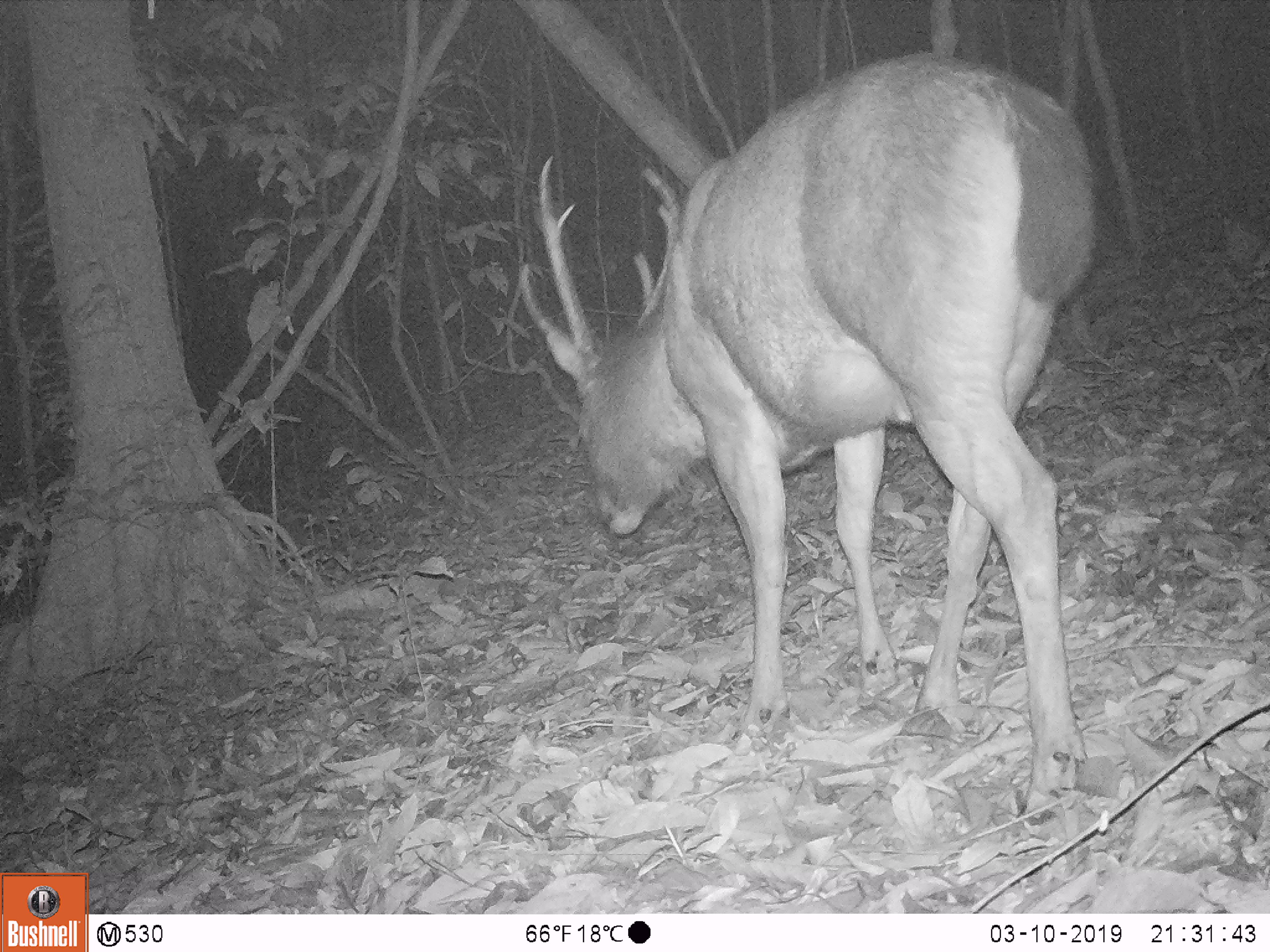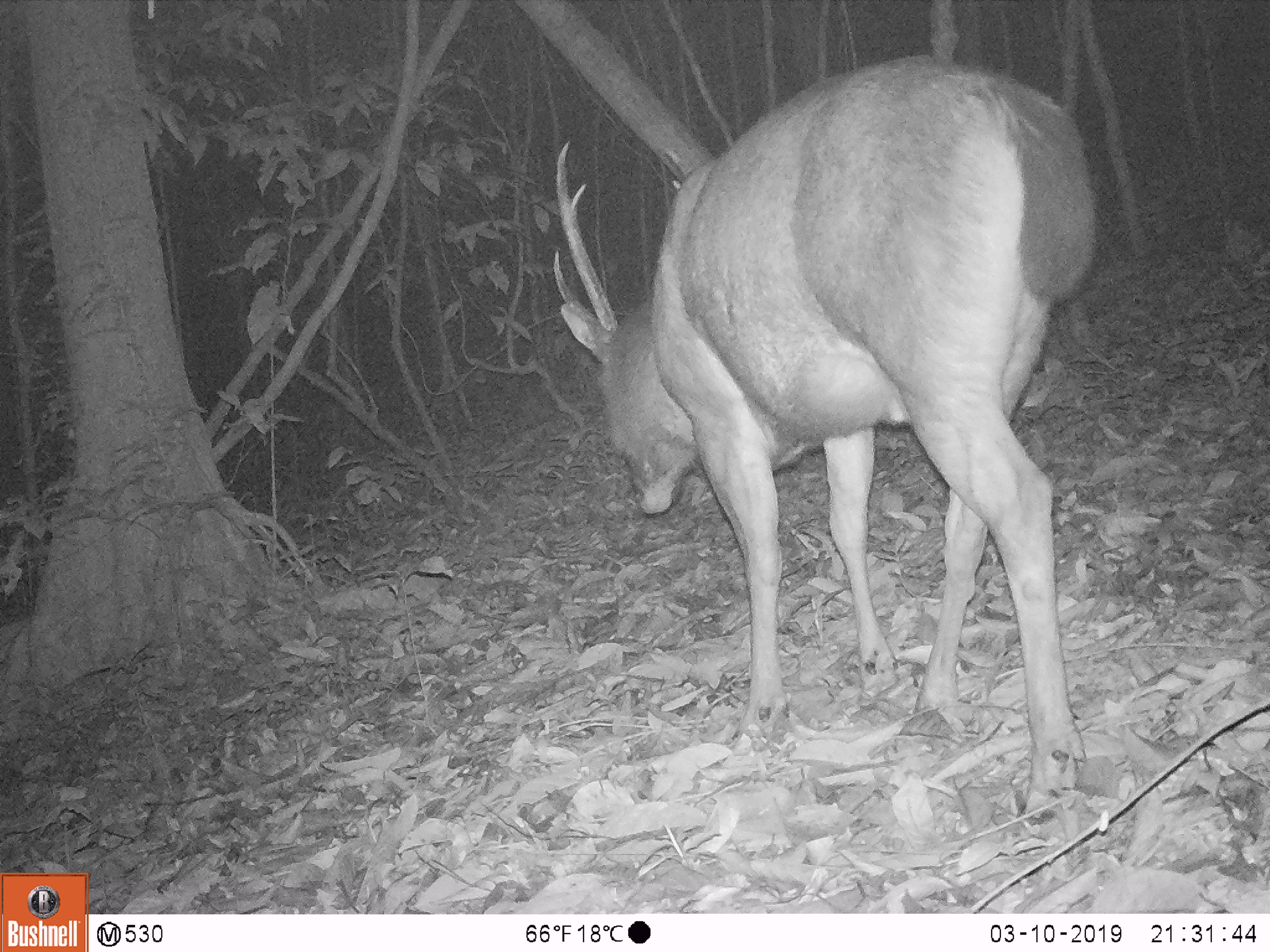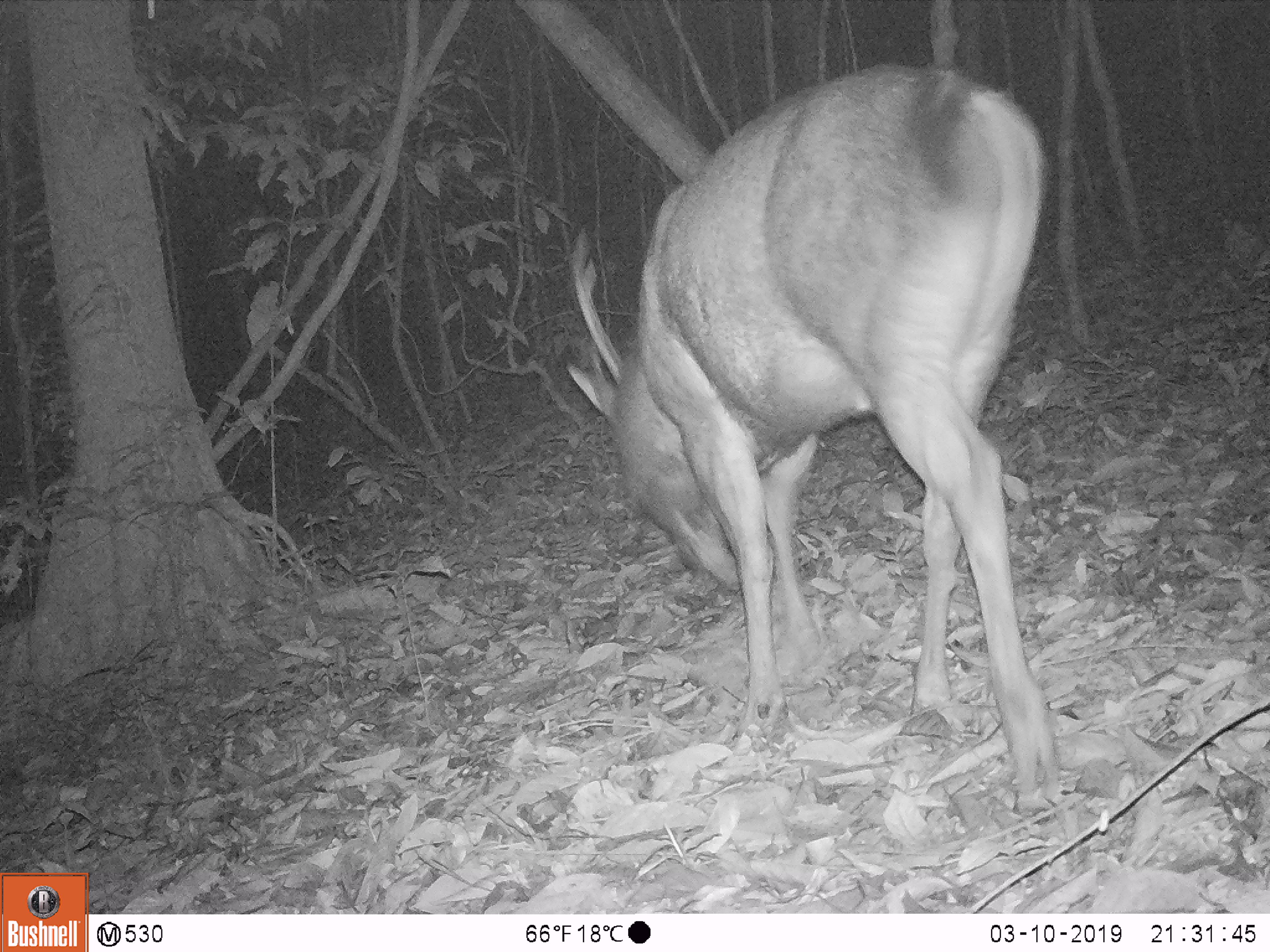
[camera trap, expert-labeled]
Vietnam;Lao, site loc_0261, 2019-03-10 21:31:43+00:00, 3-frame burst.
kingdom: Animalia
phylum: Chordata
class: Mammalia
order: Artiodactyla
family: Cervidae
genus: Rusa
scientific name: Rusa unicolor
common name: sambar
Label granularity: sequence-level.